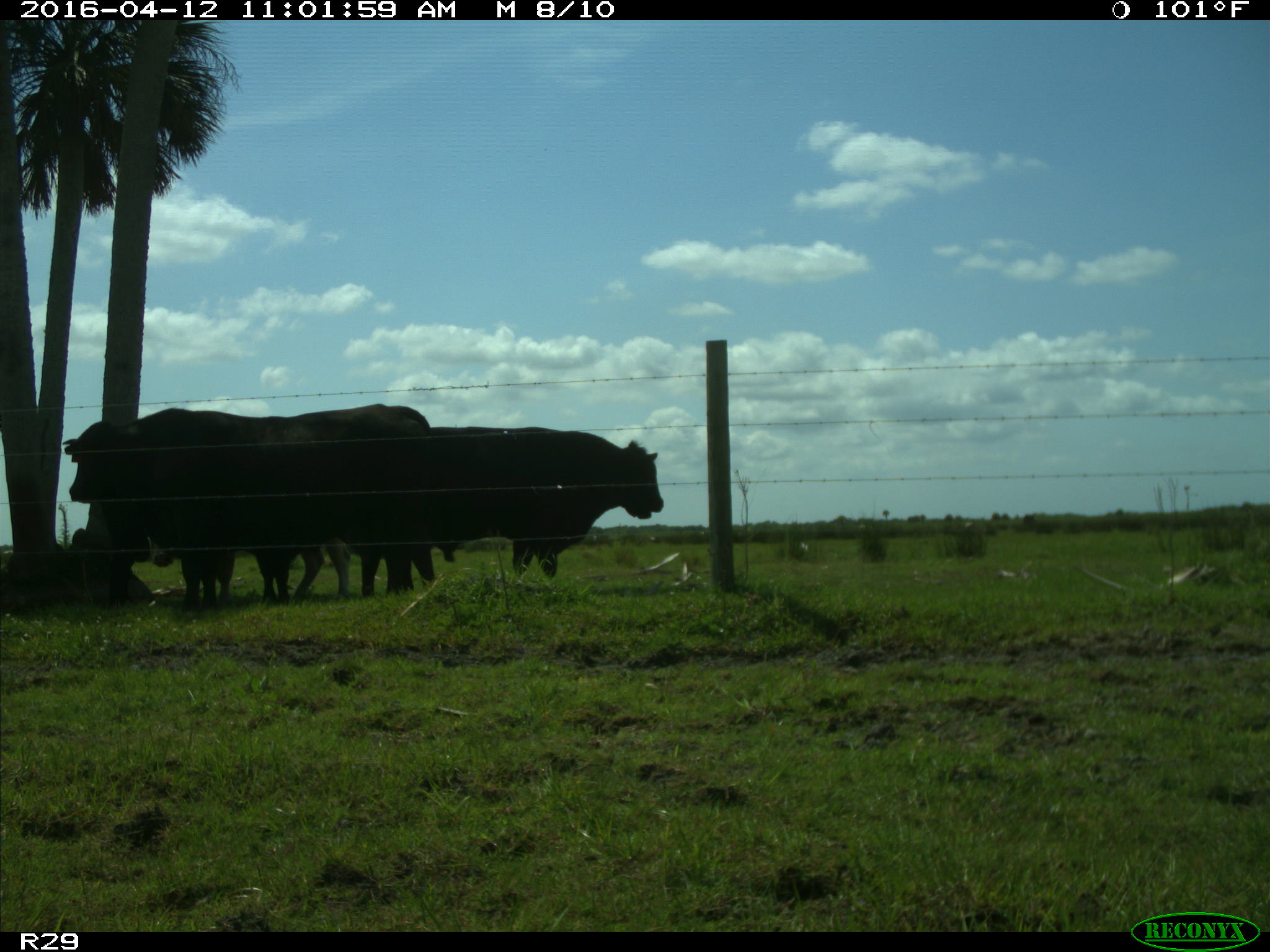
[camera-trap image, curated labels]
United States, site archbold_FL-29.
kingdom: Animalia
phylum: Chordata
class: Mammalia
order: Artiodactyla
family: Bovidae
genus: Bos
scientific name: Bos taurus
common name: domestic cow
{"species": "Bos taurus (domestic cow)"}